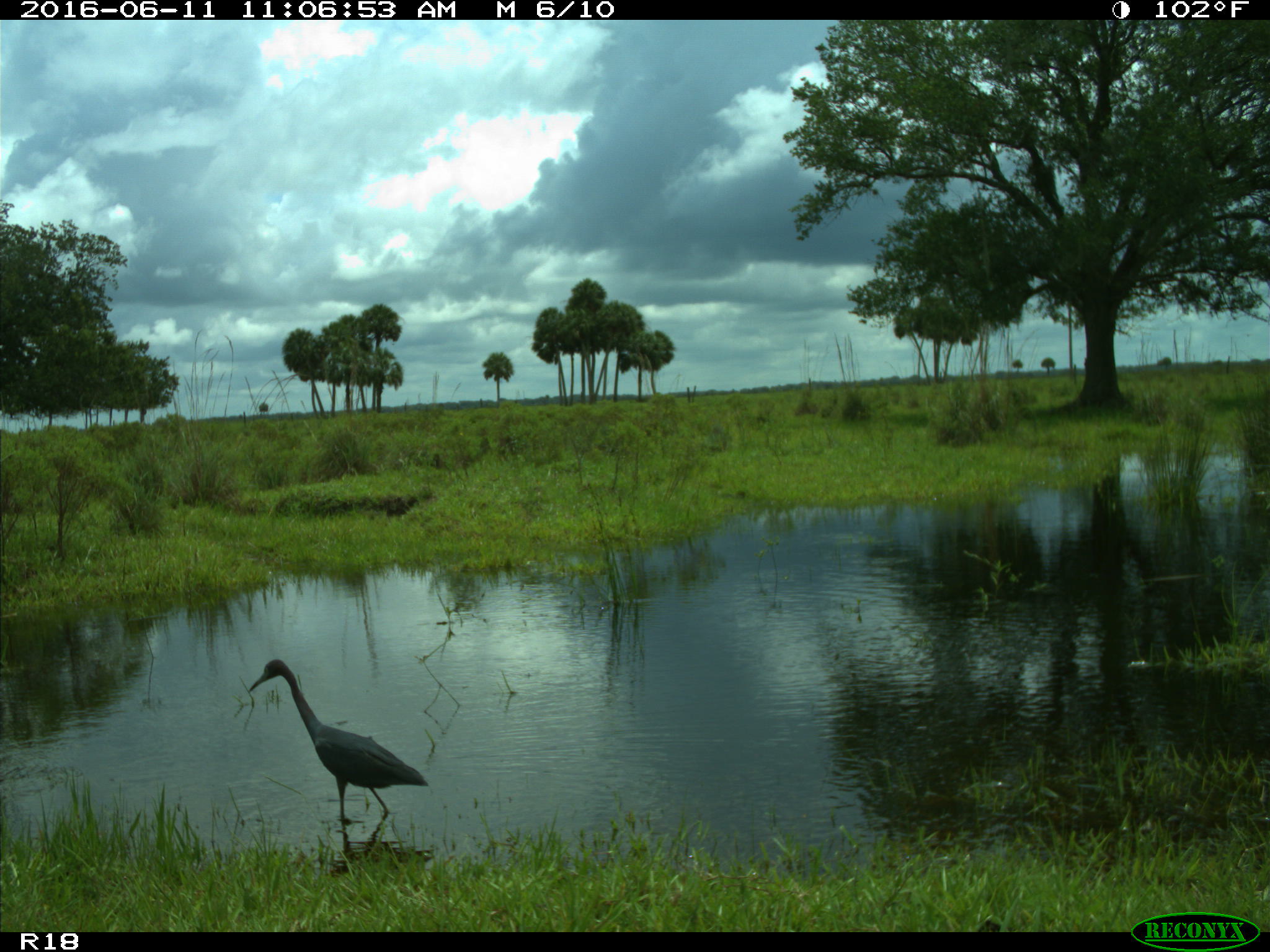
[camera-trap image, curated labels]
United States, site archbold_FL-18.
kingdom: Animalia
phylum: Chordata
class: Aves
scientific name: Aves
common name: birds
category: unidentified bird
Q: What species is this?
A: Unidentified bird (birds) (Aves).